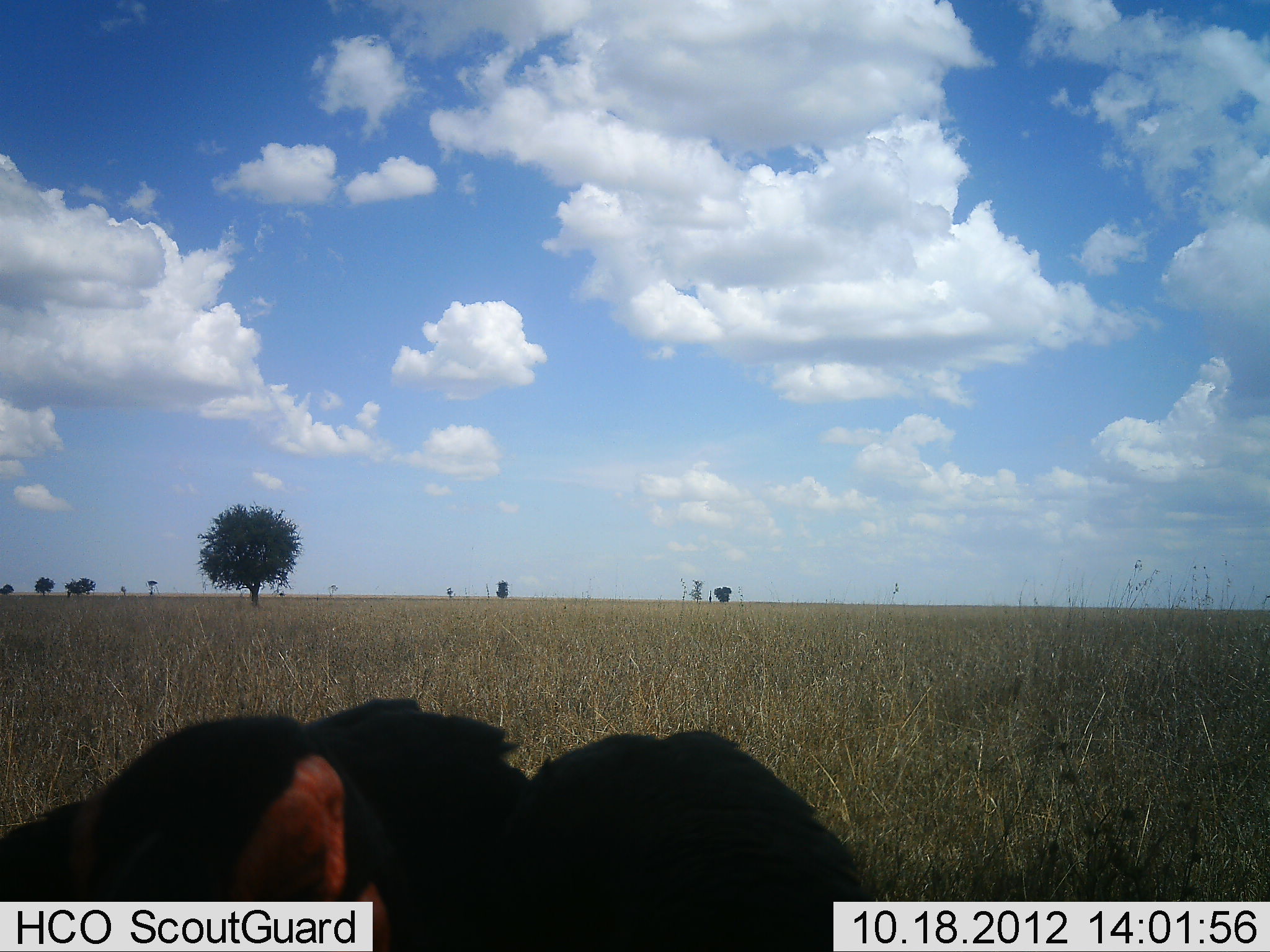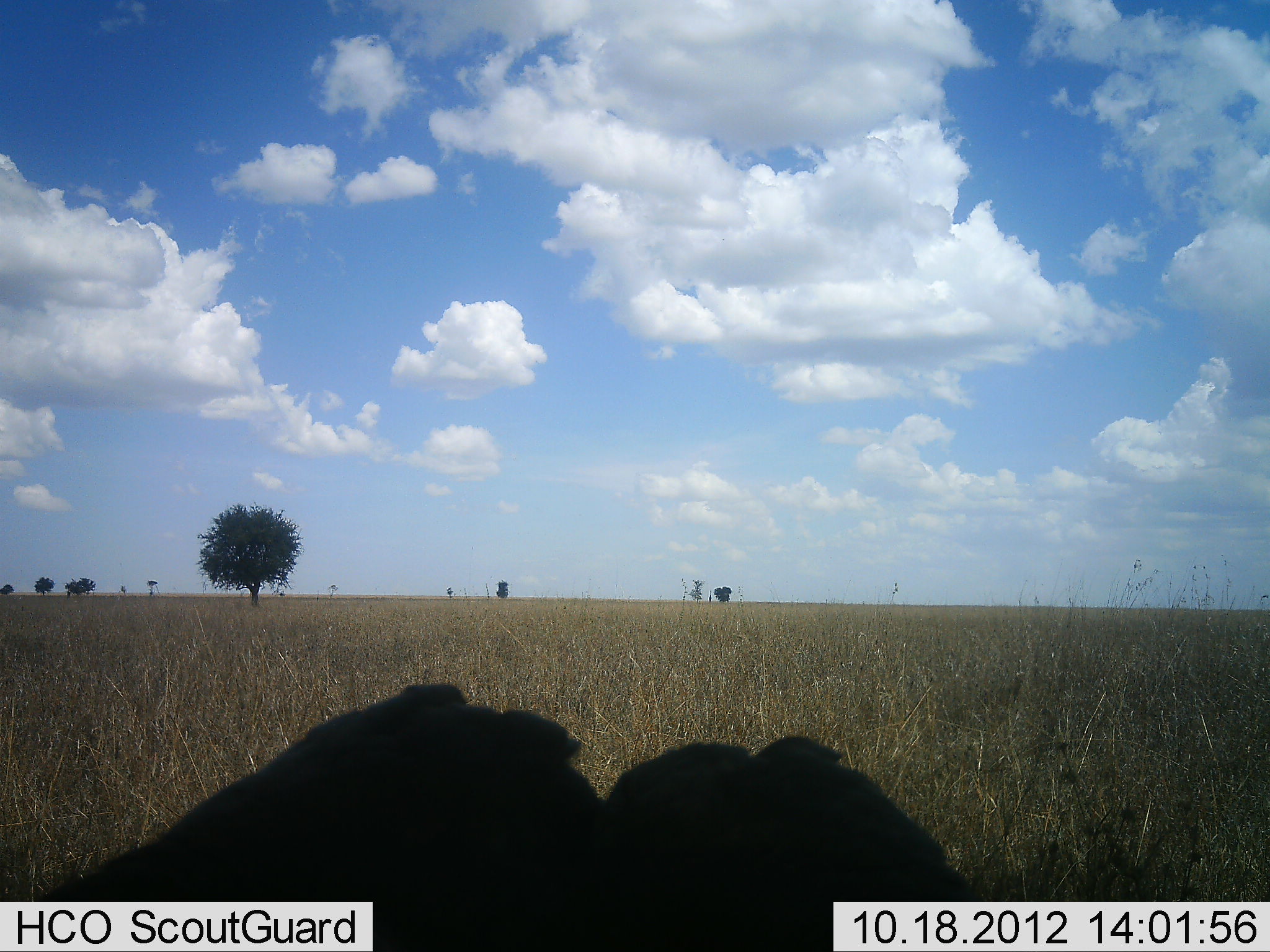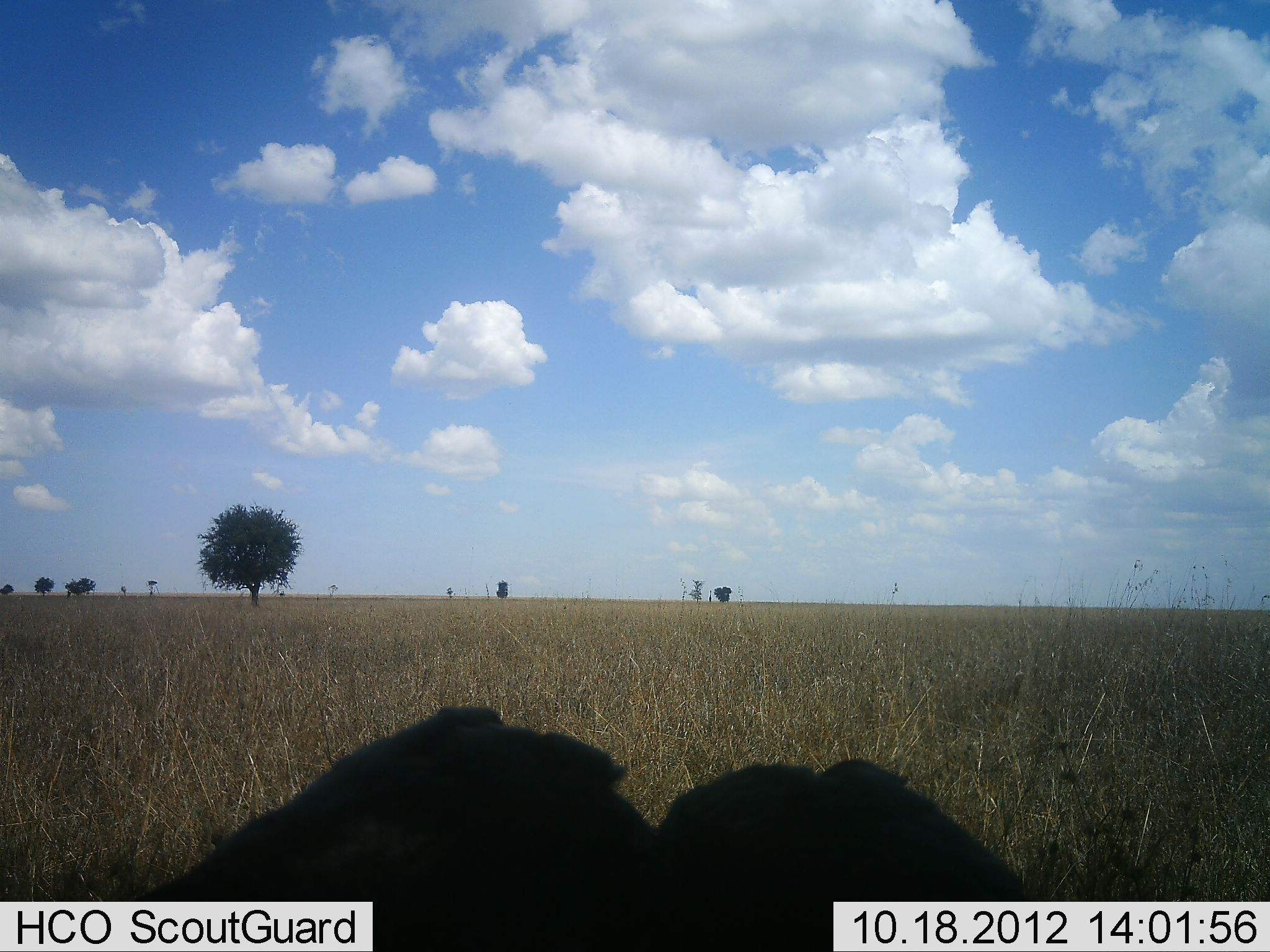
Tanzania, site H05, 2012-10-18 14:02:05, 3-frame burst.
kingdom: Animalia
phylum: Chordata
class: Aves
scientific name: Aves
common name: bird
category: otherbird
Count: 1.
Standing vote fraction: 56%.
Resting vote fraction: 0%.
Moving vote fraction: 33%.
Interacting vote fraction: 0%.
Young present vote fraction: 0%.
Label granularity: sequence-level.